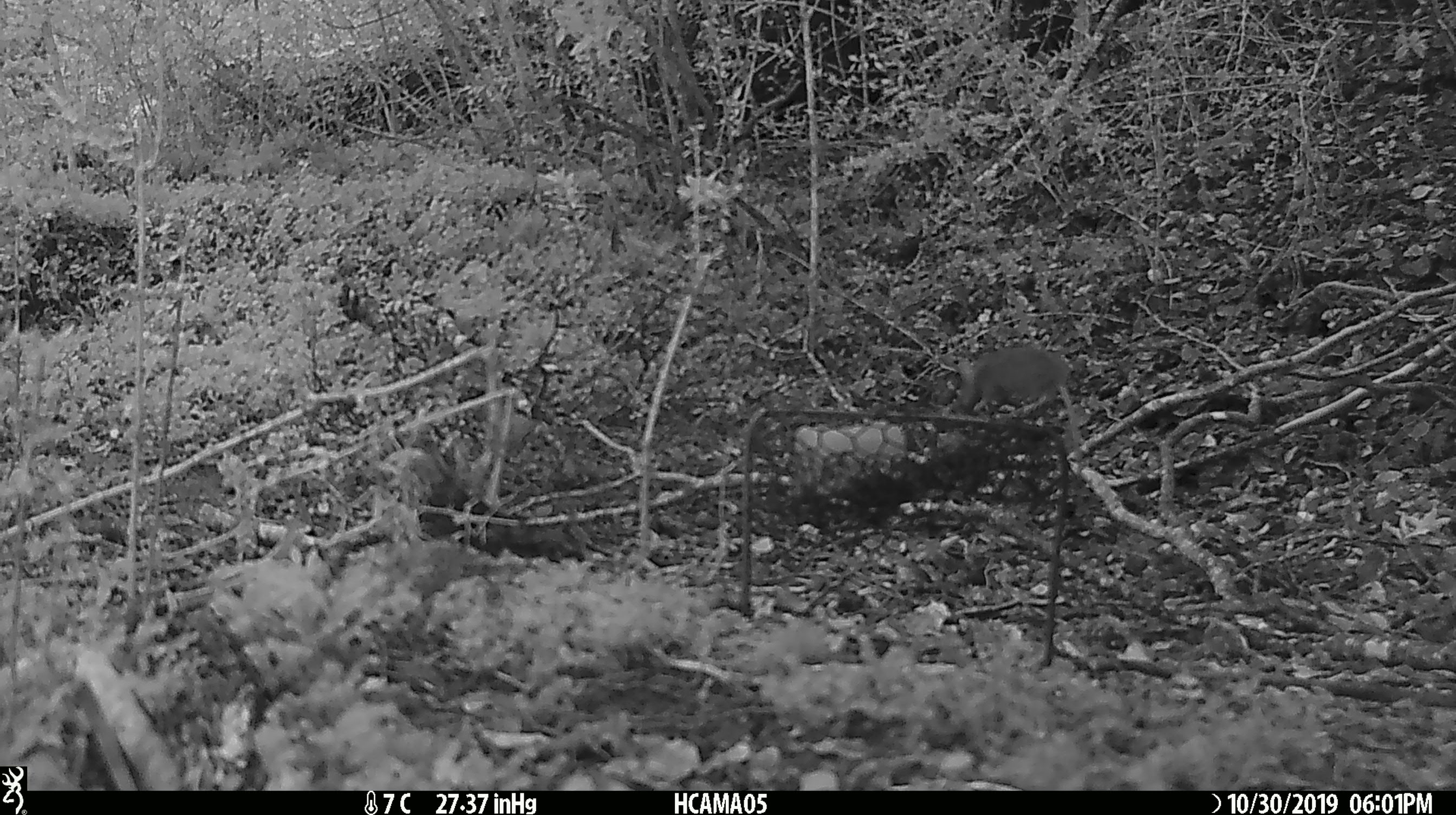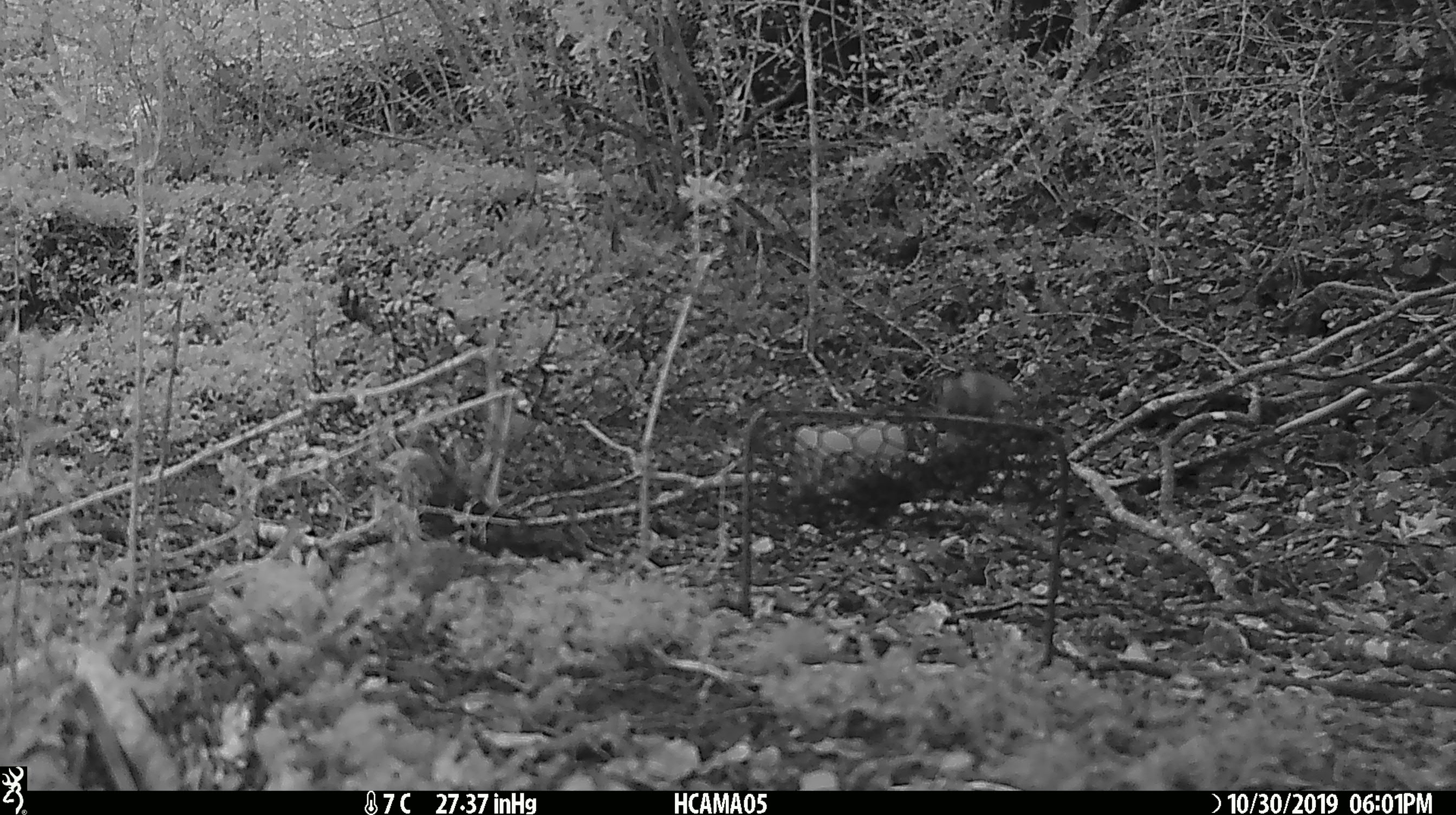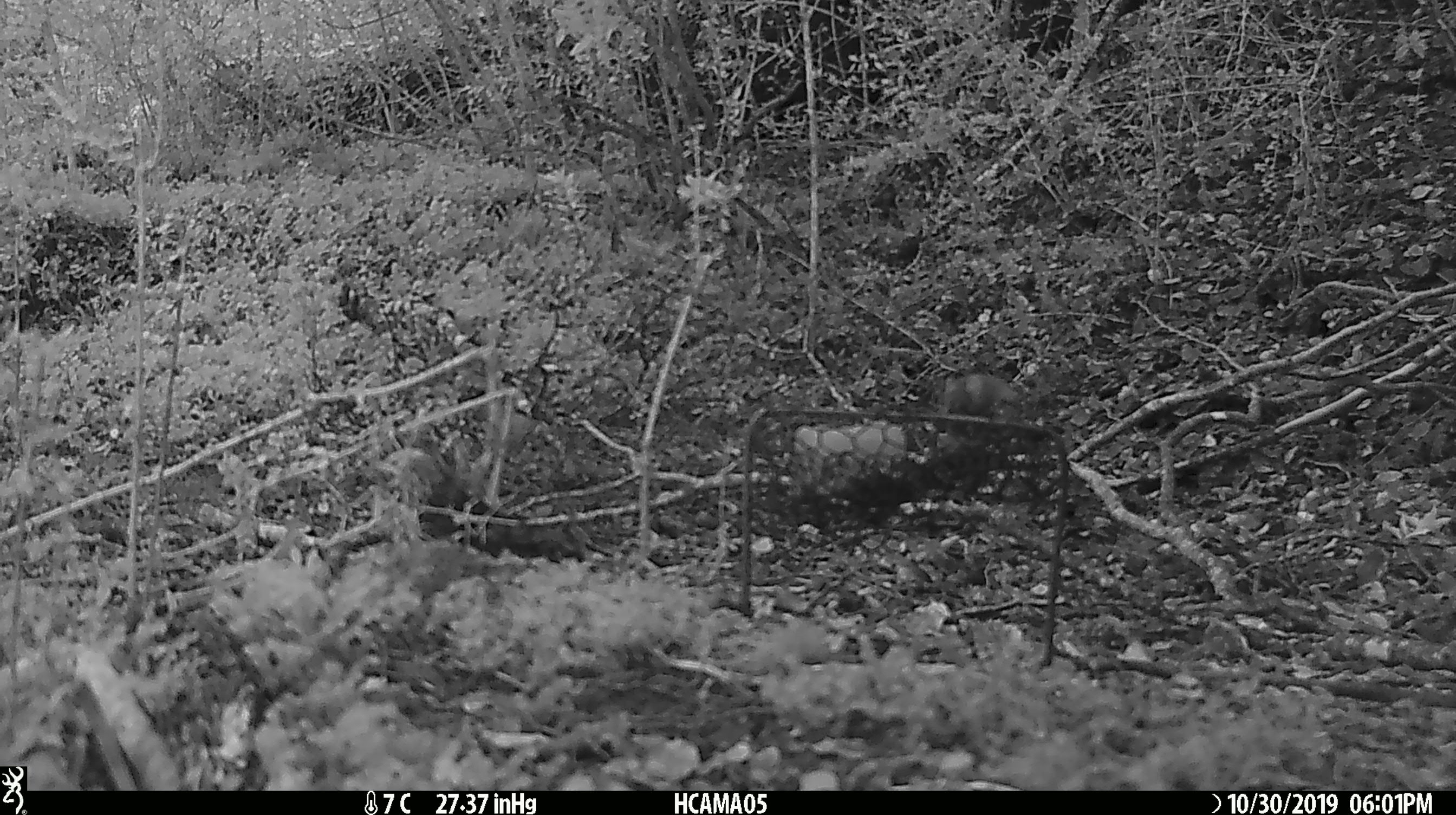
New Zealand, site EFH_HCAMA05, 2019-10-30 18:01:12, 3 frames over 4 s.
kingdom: Animalia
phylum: Chordata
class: Mammalia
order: Rodentia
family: Muridae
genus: Mus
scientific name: Mus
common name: mouse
Mouse (Mus).